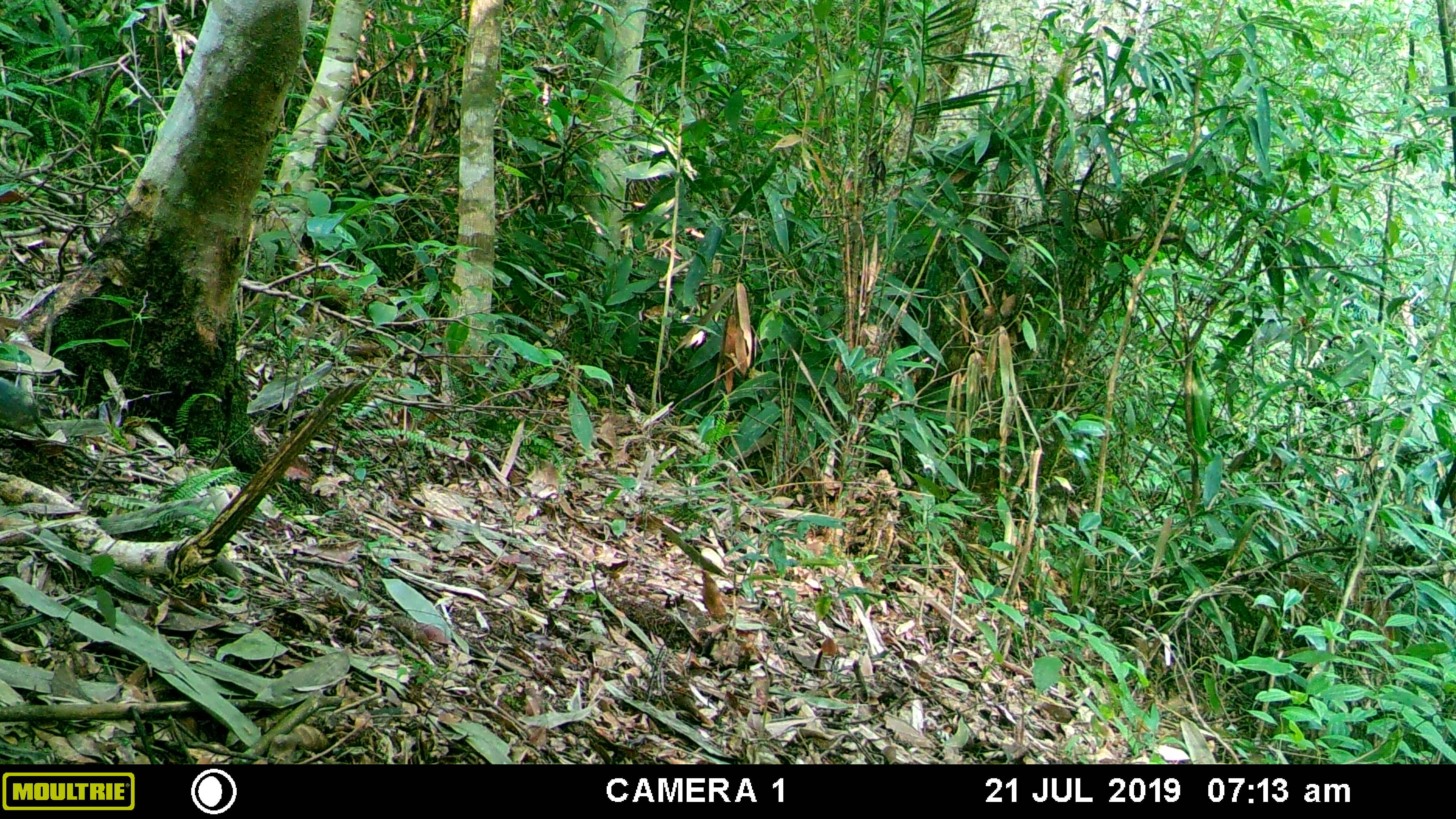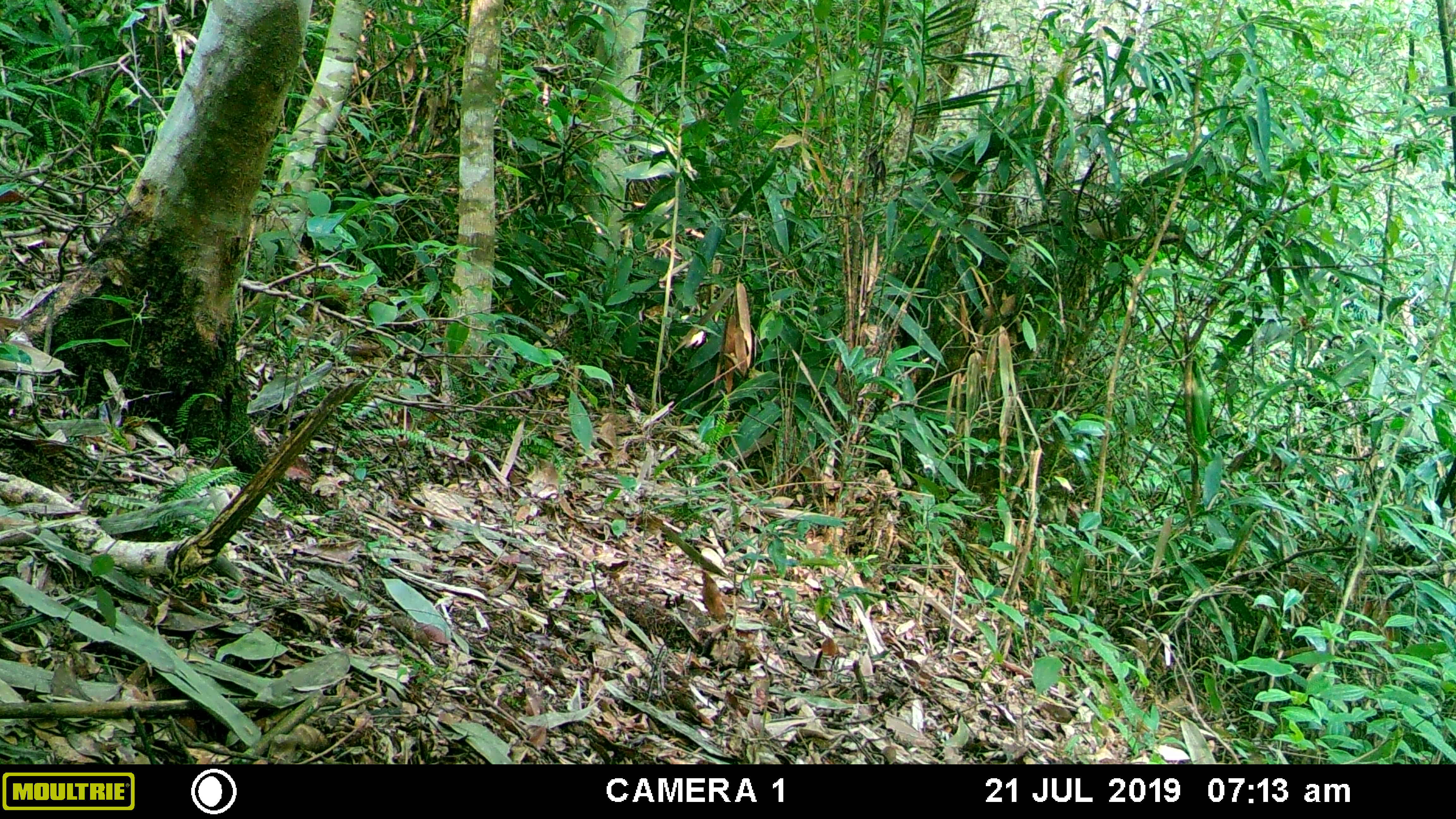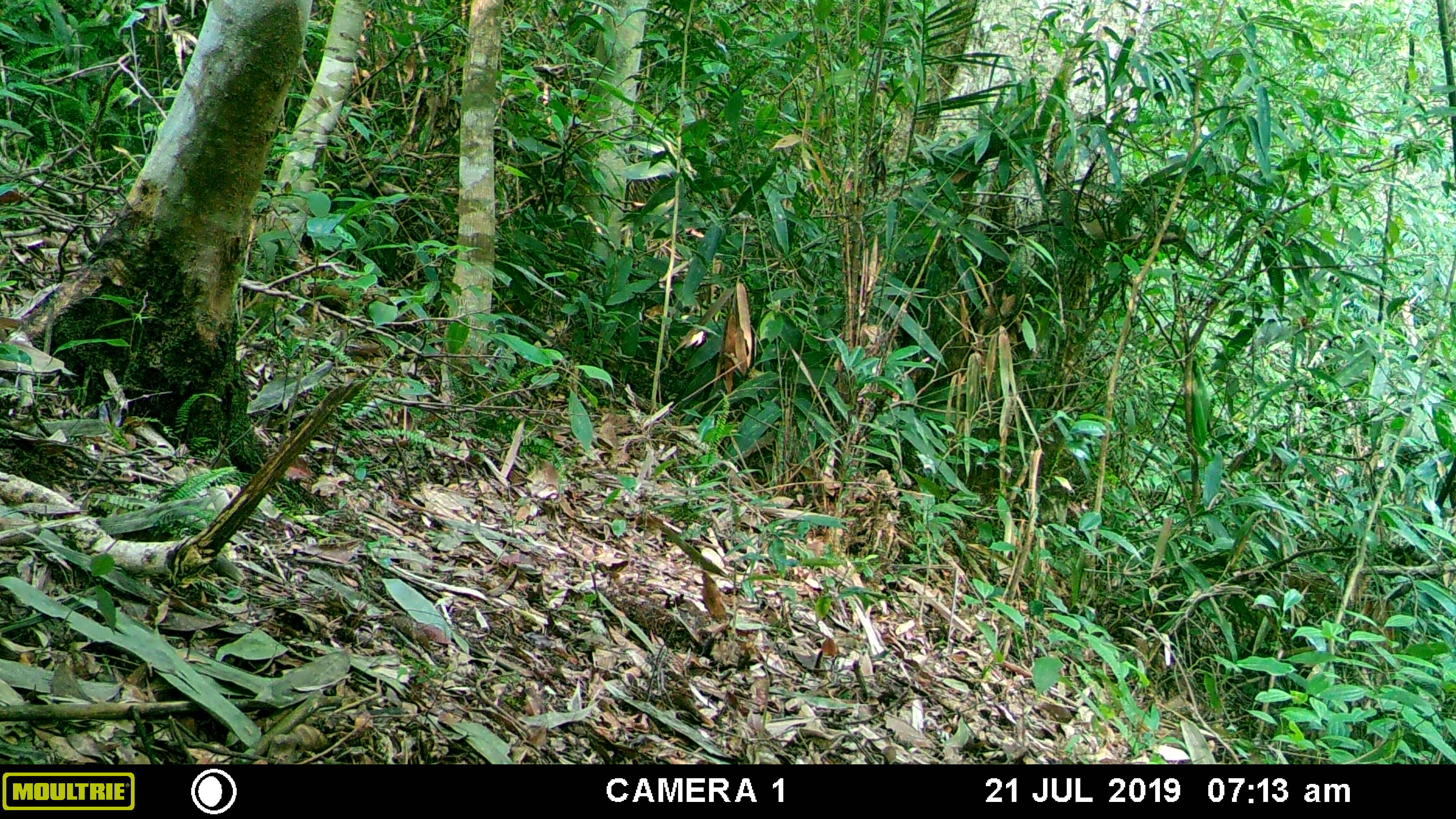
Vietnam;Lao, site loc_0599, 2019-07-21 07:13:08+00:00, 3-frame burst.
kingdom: Animalia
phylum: Chordata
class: Aves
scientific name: Aves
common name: bird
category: unidentified bird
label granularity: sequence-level